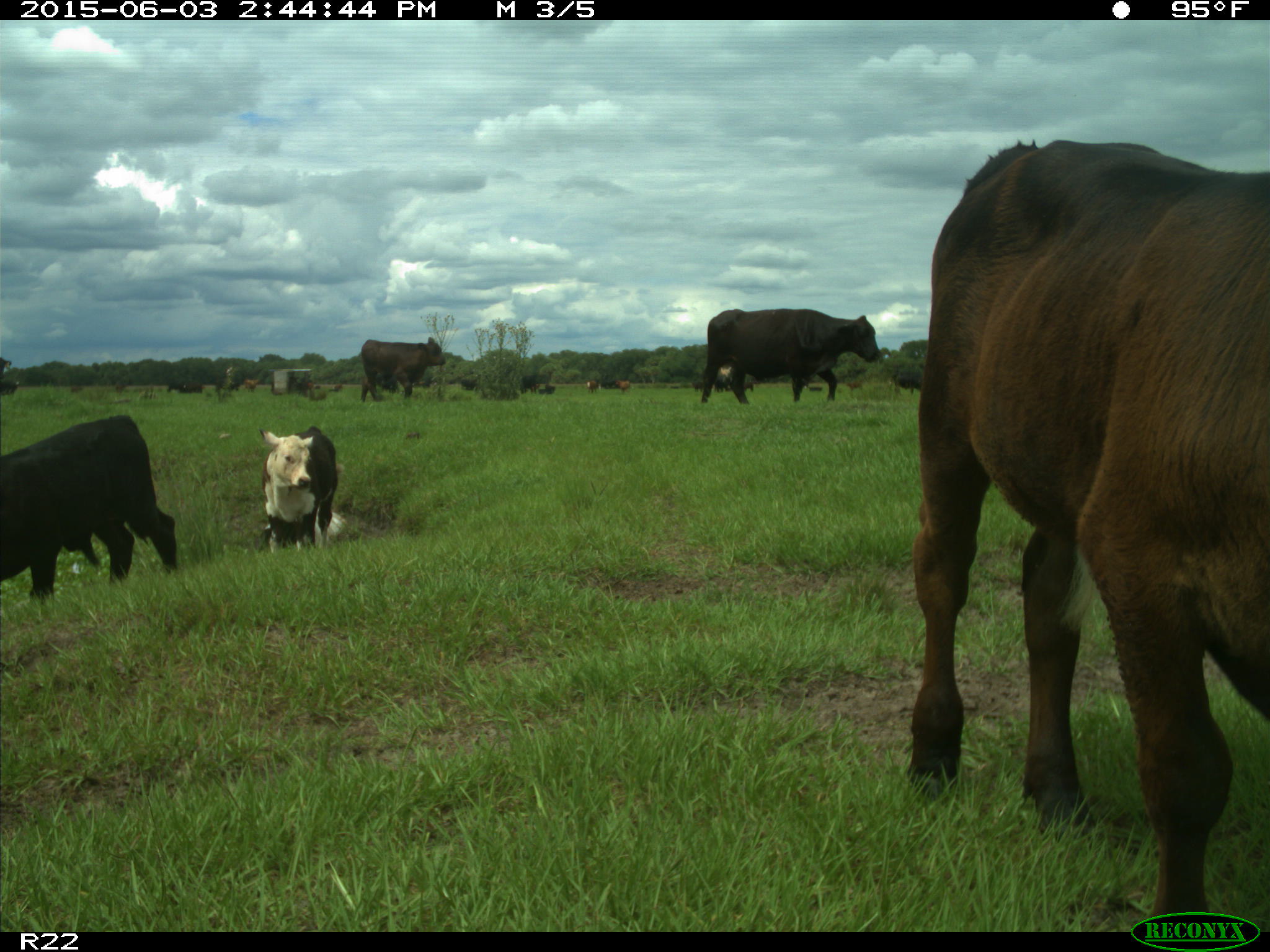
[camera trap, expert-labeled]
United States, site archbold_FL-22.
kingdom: Animalia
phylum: Chordata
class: Mammalia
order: Artiodactyla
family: Bovidae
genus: Bos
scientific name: Bos taurus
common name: domestic cow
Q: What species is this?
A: Bos taurus (domestic cow).